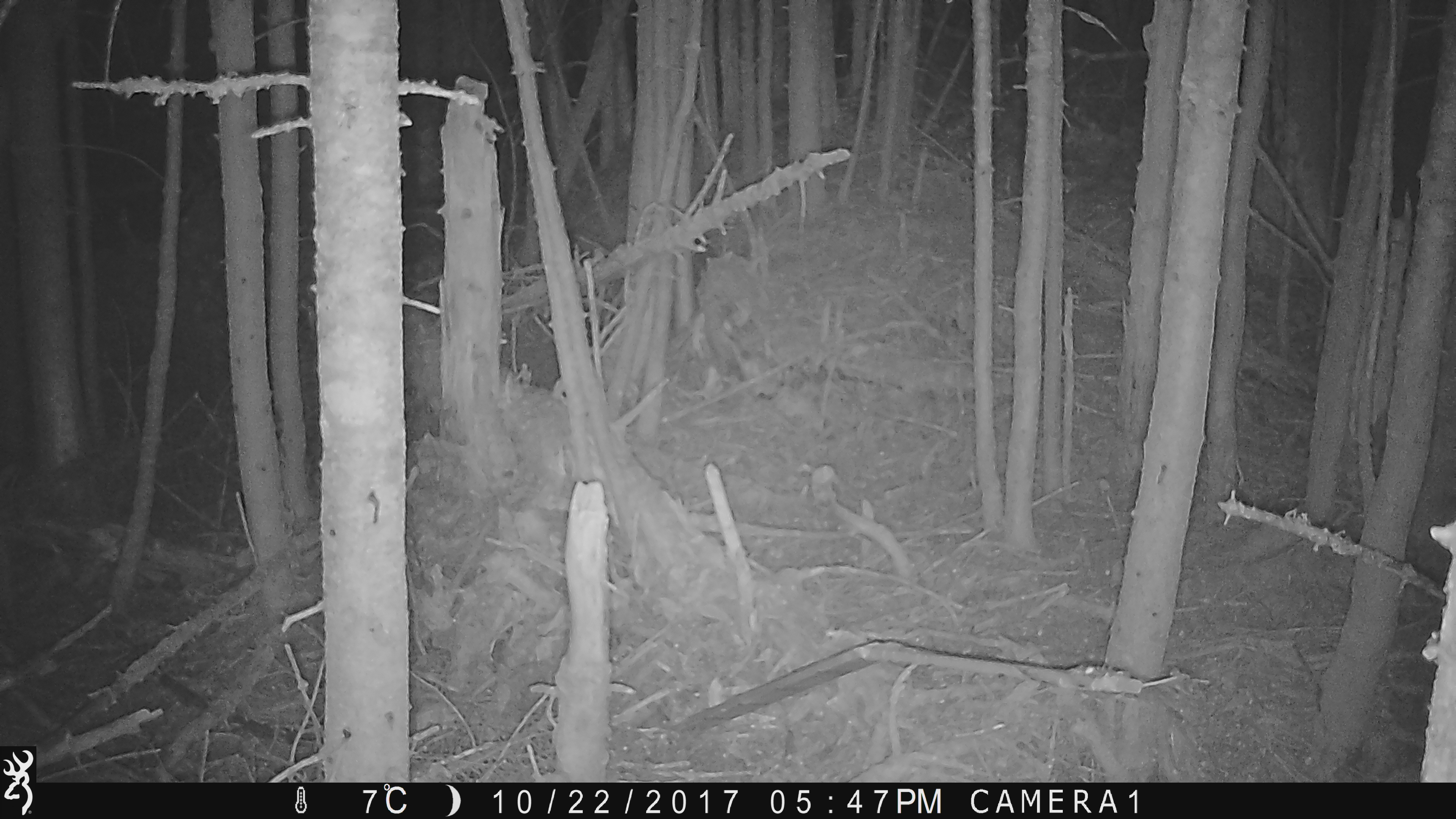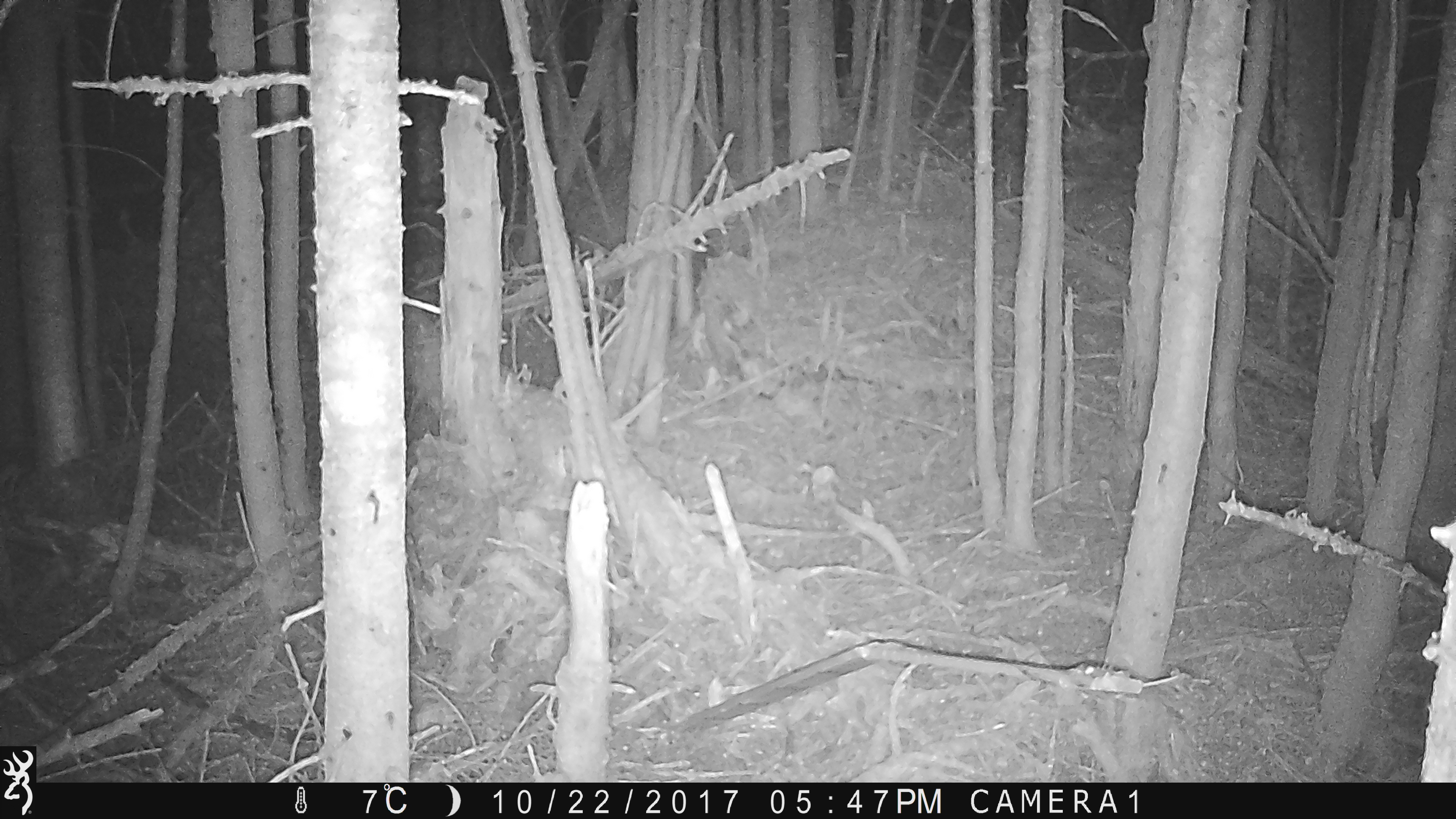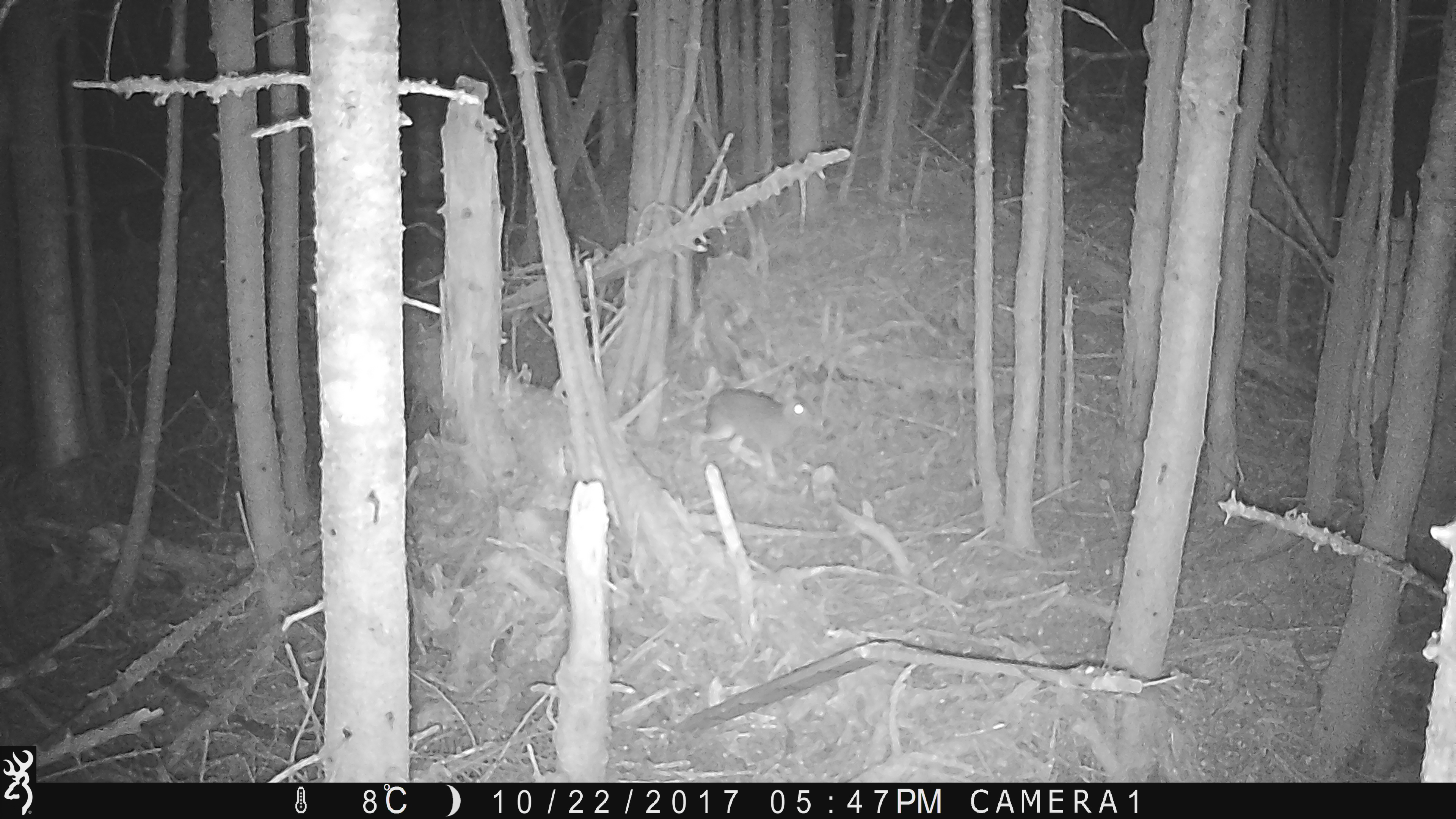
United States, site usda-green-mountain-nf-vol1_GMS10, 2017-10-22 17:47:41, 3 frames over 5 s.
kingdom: Animalia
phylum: Chordata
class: Mammalia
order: Lagomorpha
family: Leporidae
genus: Lepus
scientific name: Lepus americanus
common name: snowshoe hare